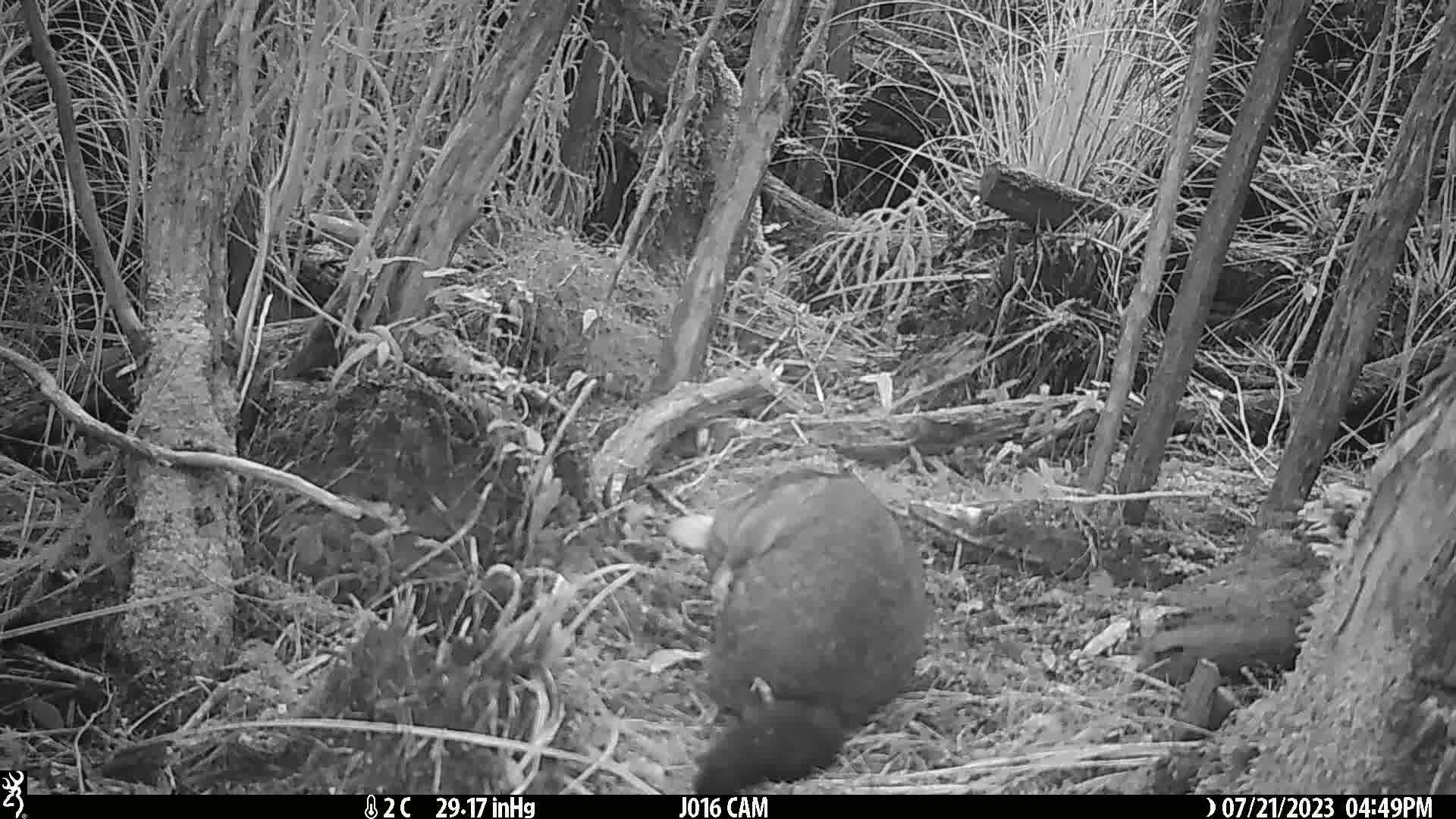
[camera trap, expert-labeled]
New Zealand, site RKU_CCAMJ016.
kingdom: Animalia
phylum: Chordata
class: Mammalia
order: Diprotodontia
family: Phalangeridae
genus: Trichosurus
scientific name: Trichosurus vulpecula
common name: common brushtail possum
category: possum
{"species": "possum (common brushtail possum) (Trichosurus vulpecula)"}